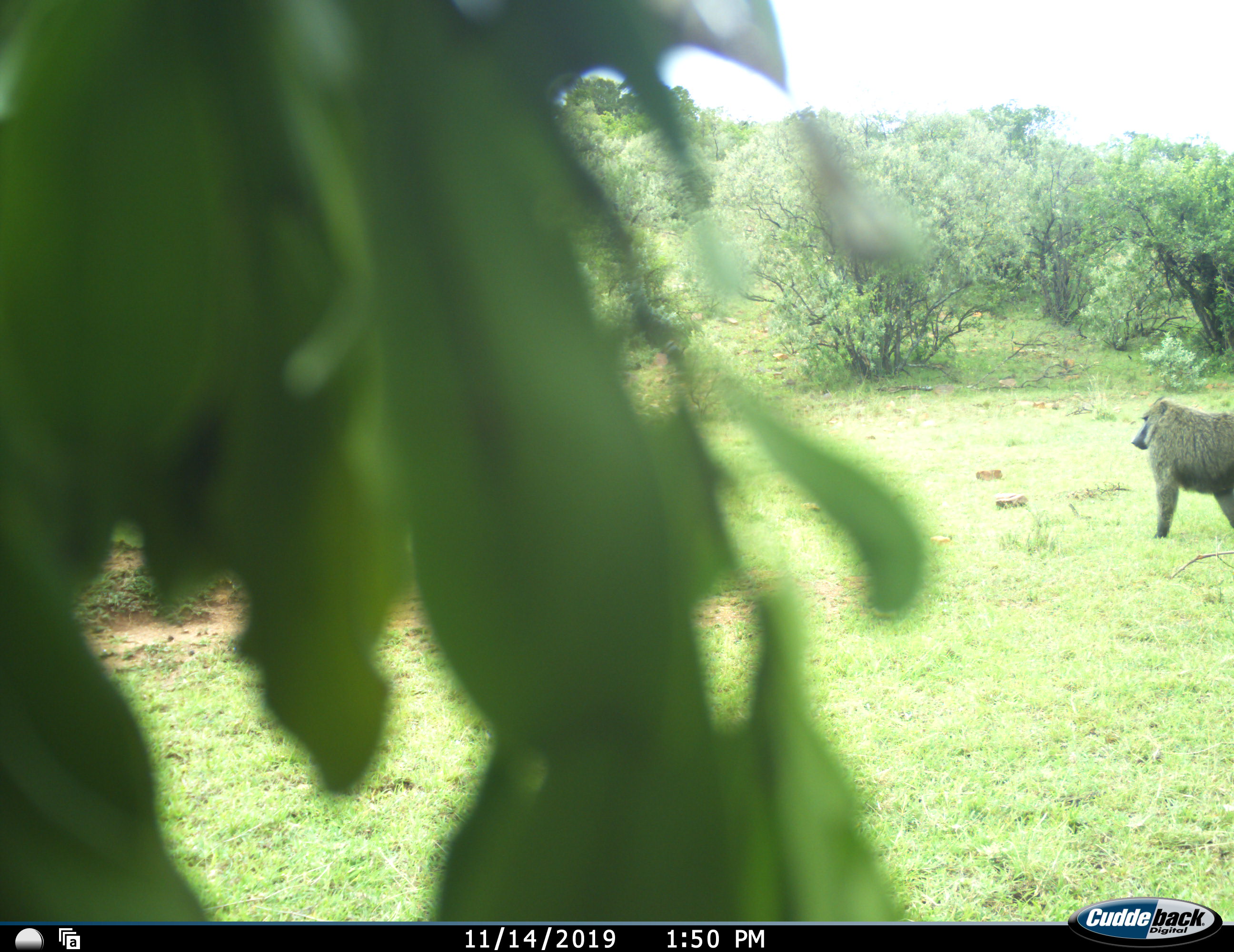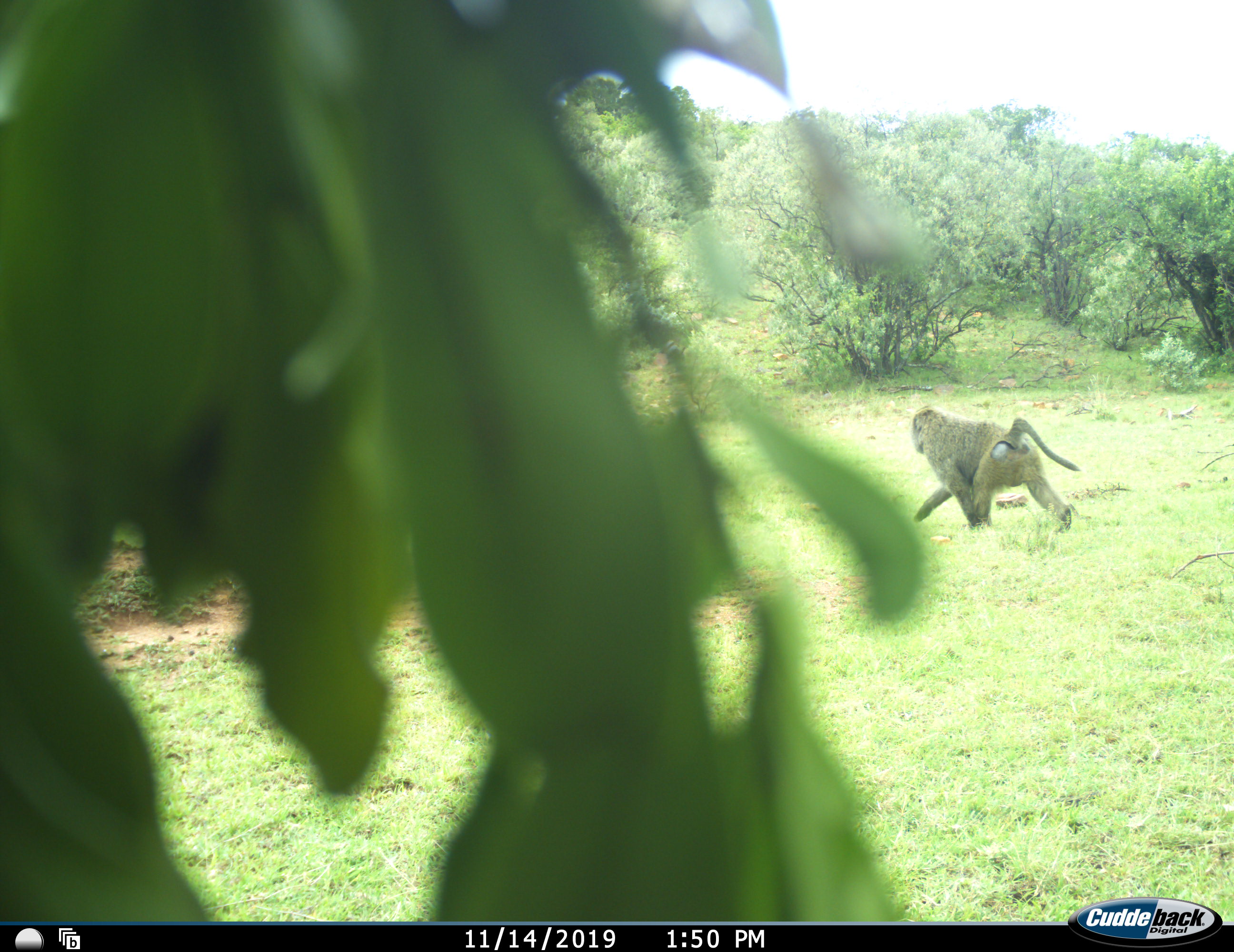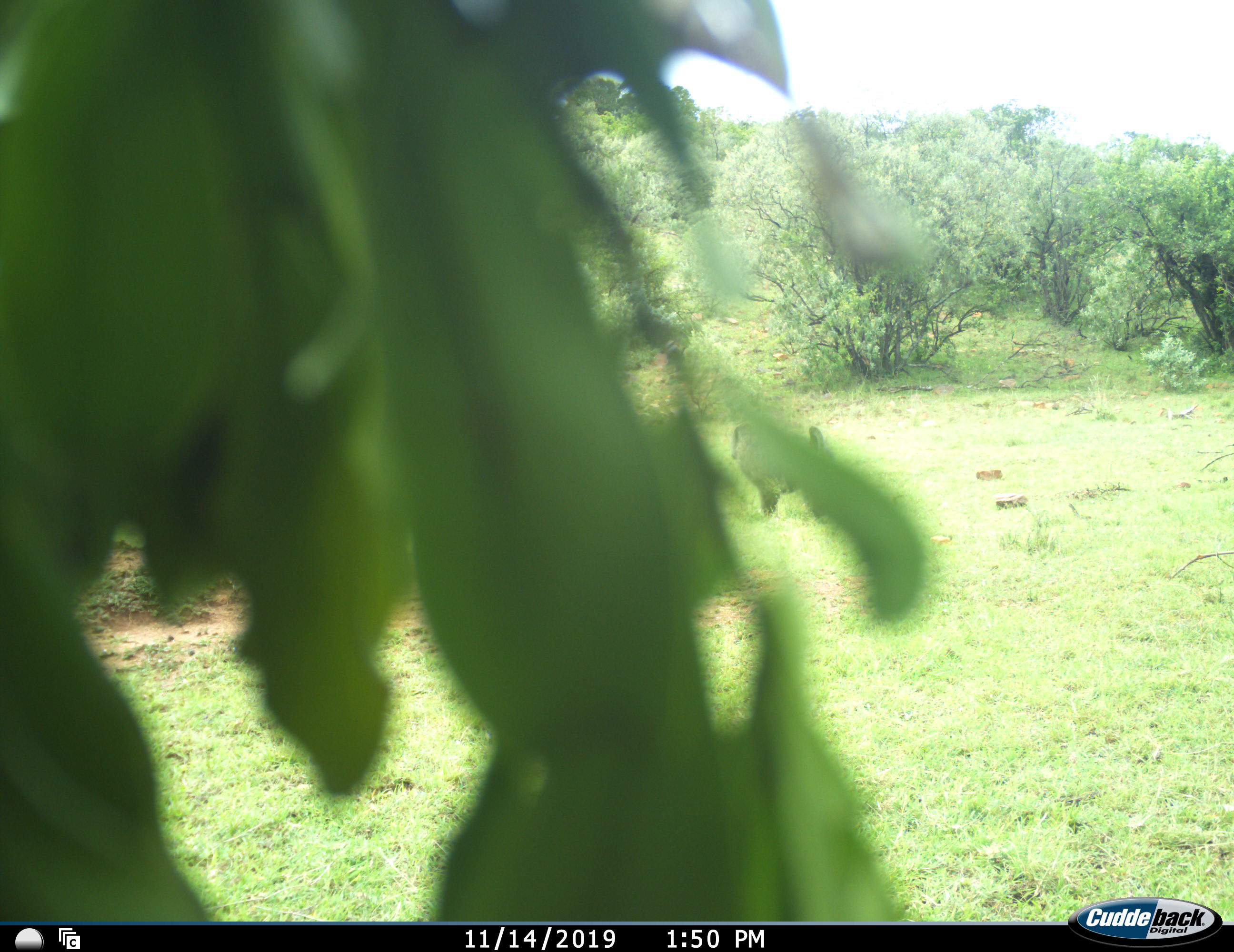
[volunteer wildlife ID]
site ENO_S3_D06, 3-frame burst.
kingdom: Animalia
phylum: Chordata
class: Mammalia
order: Primates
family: Cercopithecidae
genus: Papio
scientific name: Papio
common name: baboon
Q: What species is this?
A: Baboon (Papio).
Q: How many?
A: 1.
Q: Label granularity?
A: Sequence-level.